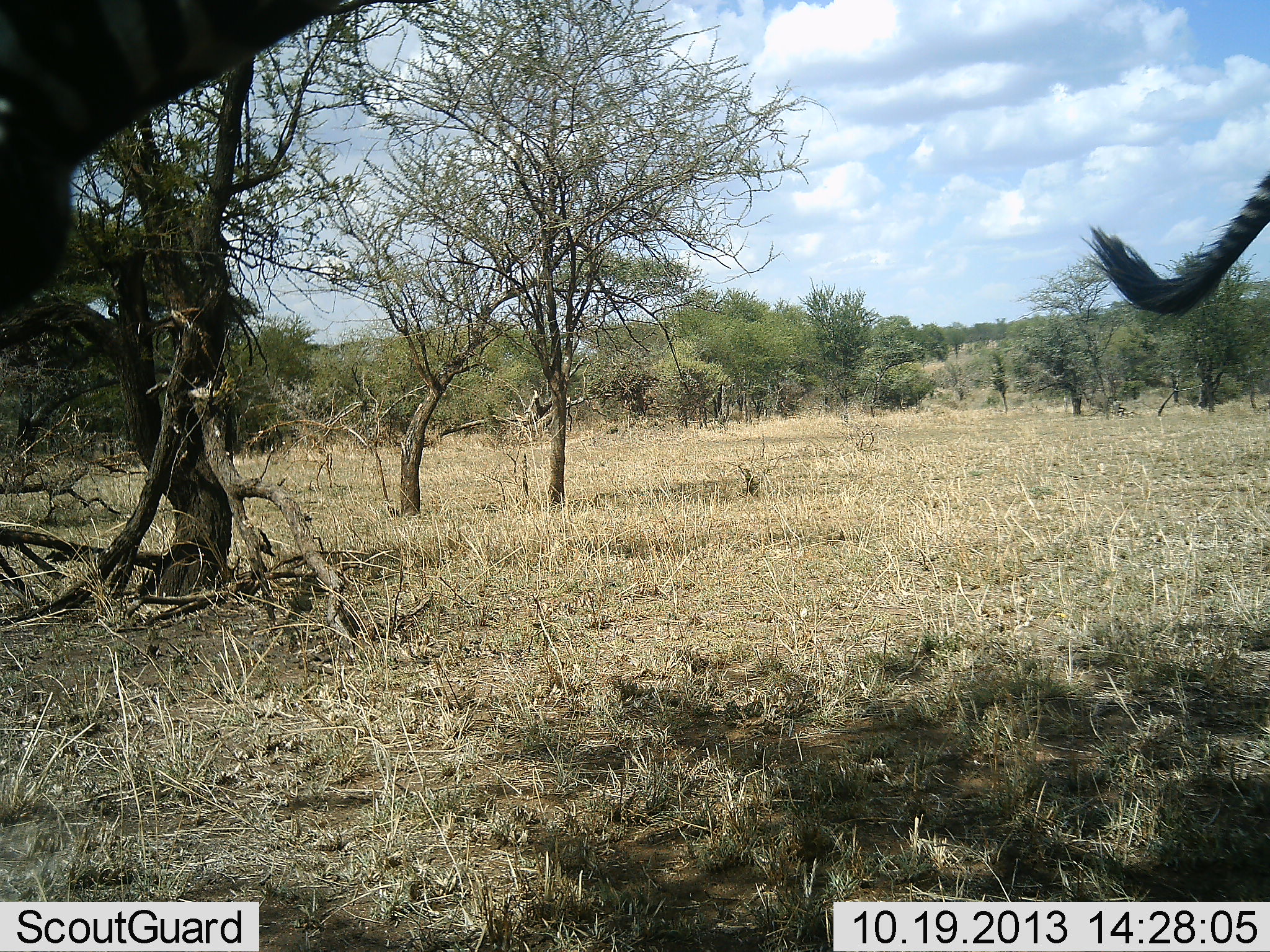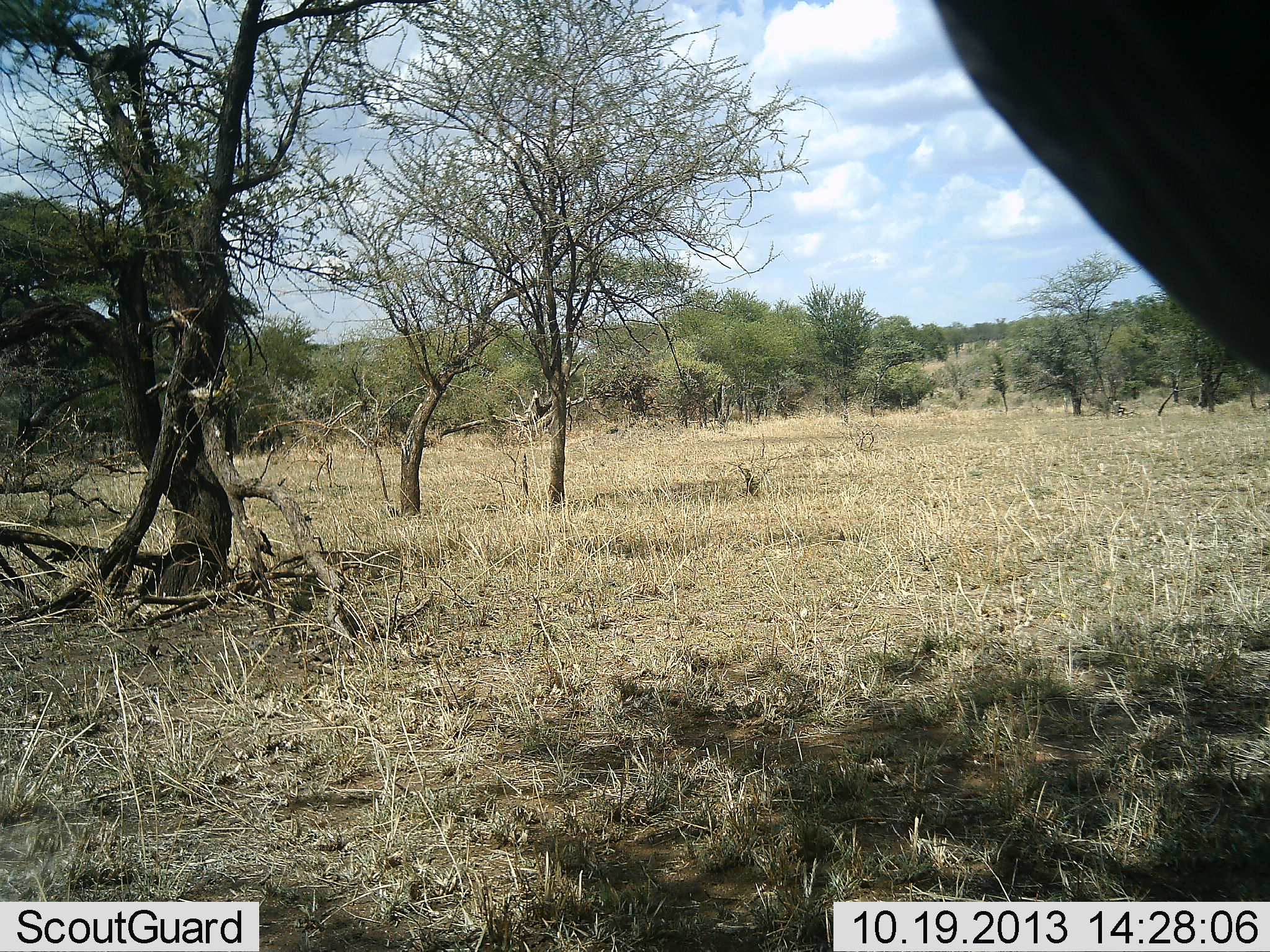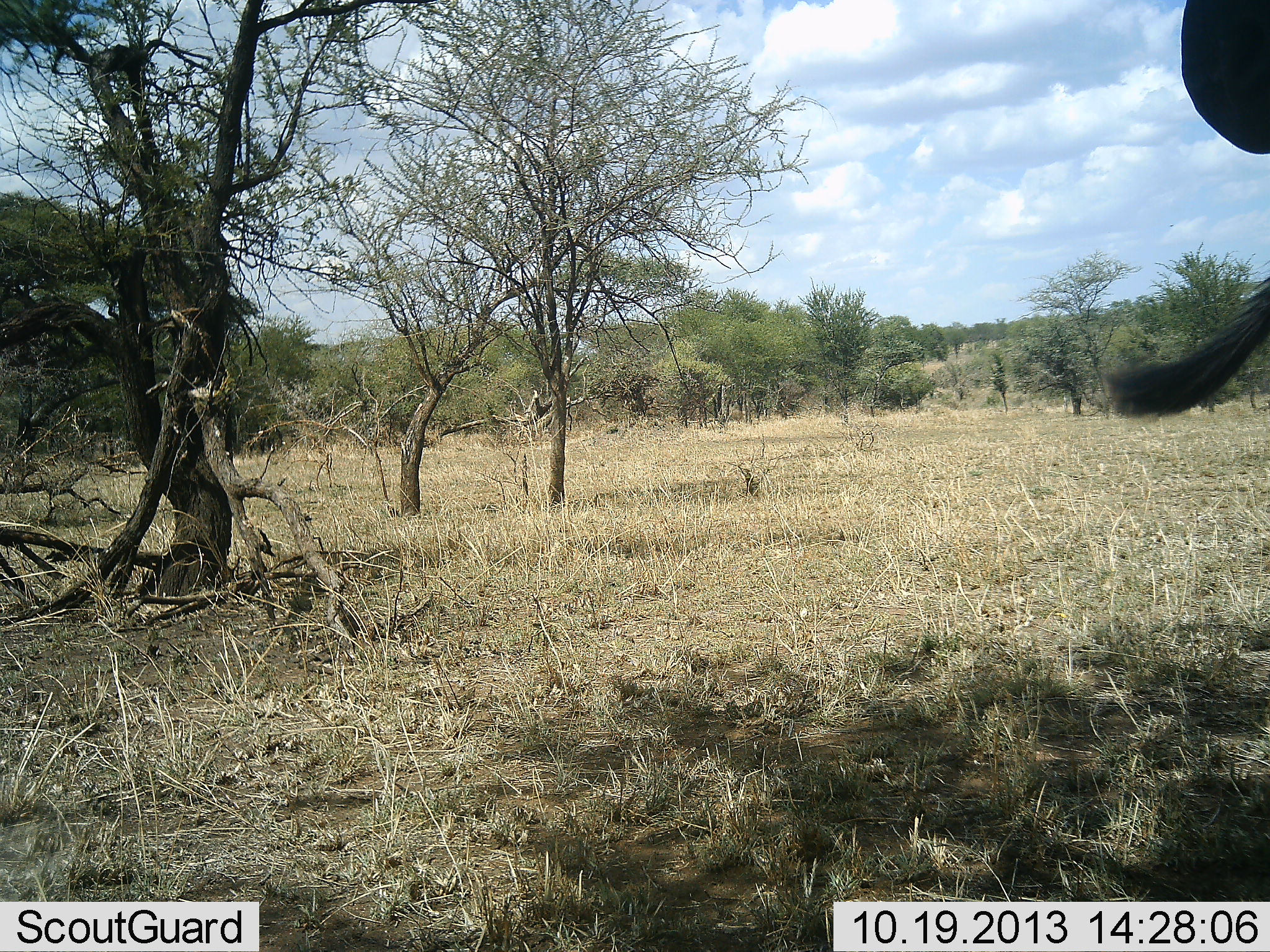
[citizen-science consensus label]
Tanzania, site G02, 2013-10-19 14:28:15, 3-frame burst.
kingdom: Animalia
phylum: Chordata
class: Mammalia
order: Perissodactyla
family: Equidae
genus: Equus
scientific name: Equus quagga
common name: plains zebra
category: zebra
Zebra (plains zebra) (Equus quagga), count 1. Behavior (volunteer vote fractions): standing 53%, resting 0%, moving 47%, interacting 0%. Young present (vote fraction): 0%. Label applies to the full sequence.